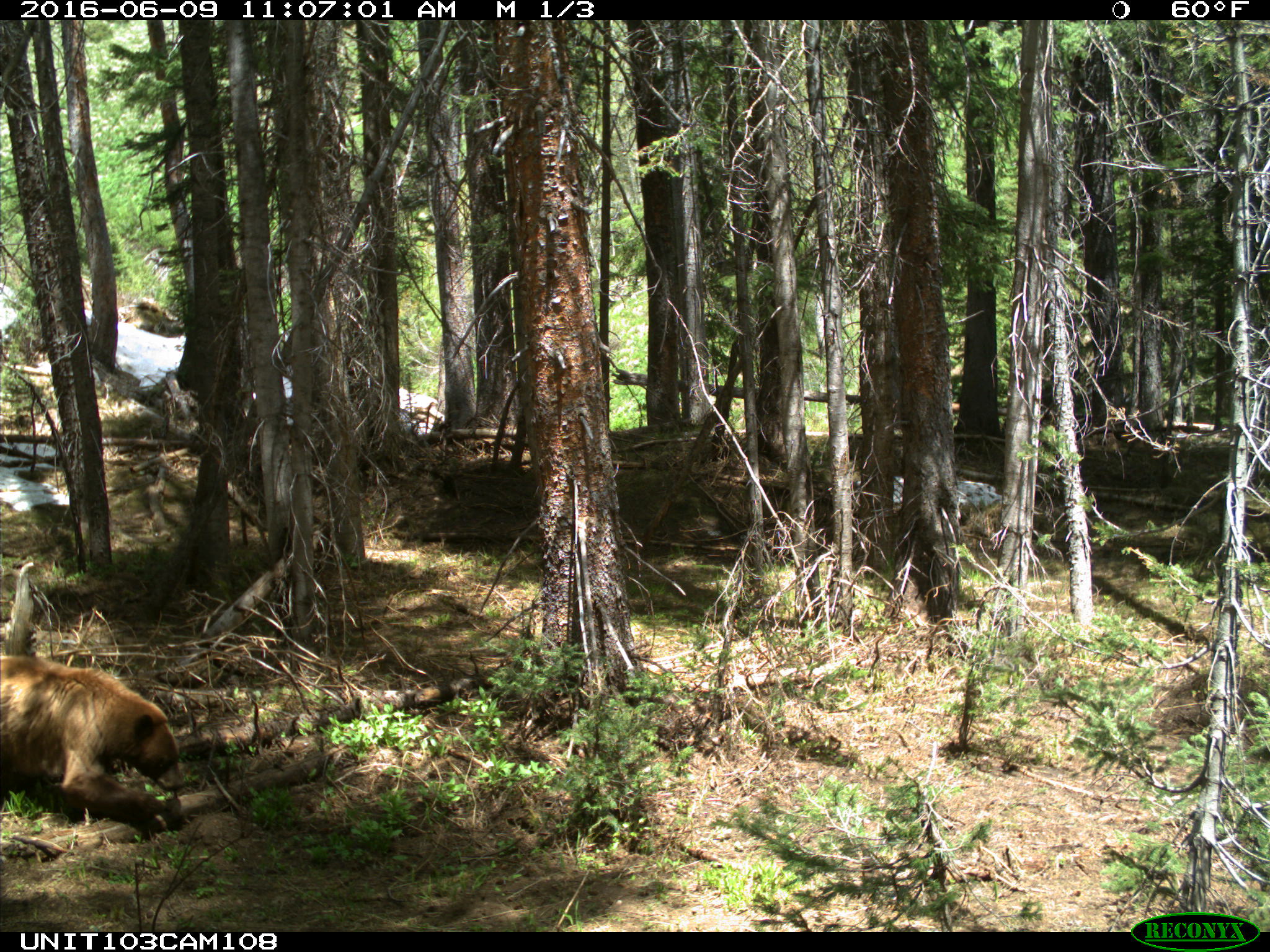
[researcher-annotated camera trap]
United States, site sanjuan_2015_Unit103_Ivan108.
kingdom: Animalia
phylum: Chordata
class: Mammalia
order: Carnivora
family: Ursidae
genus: Ursus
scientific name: Ursus americanus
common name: american black bear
Ursus americanus (american black bear).